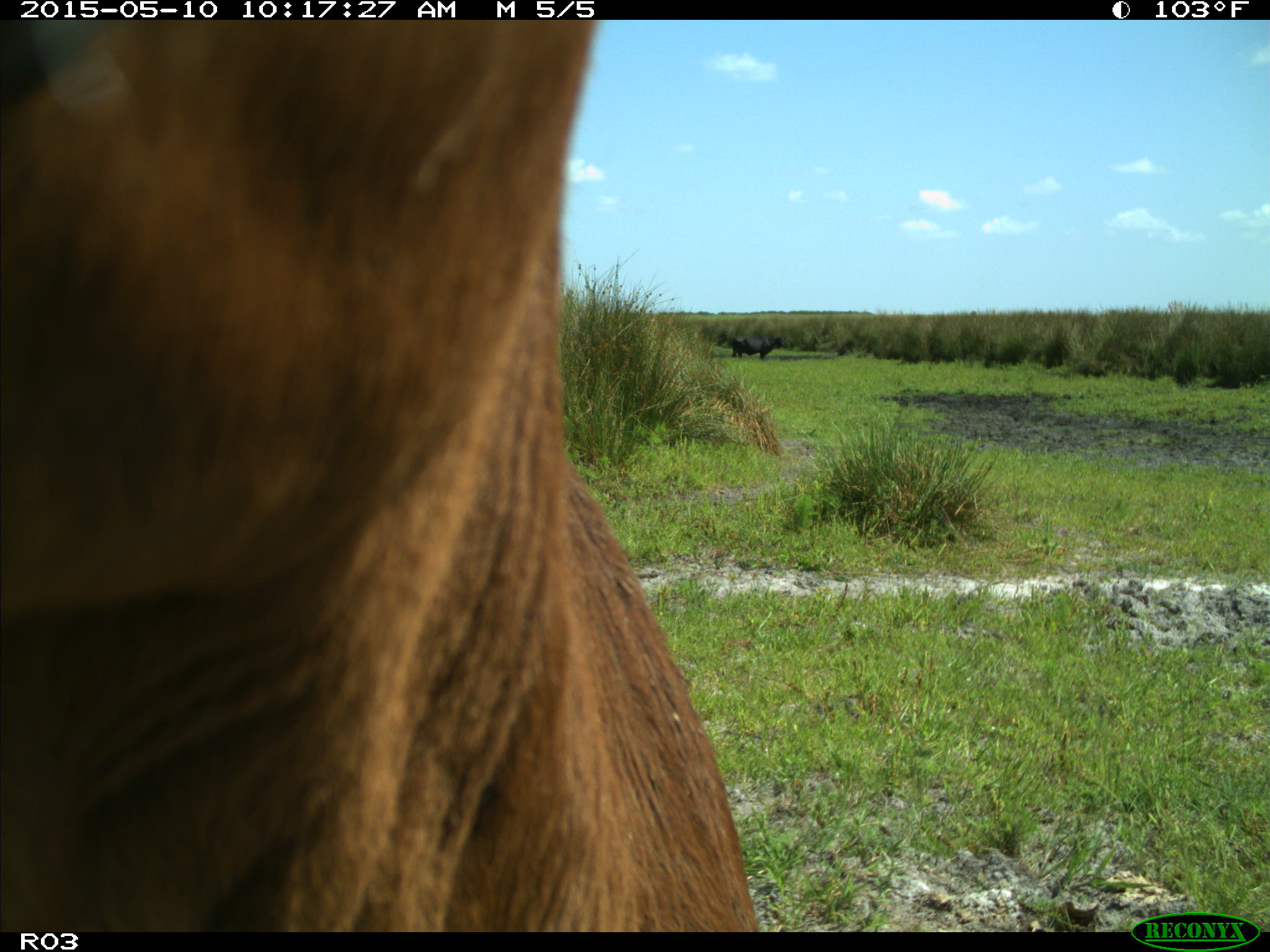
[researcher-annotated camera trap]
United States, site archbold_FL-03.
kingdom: Animalia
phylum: Chordata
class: Mammalia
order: Artiodactyla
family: Bovidae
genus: Bos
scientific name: Bos taurus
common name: domestic cow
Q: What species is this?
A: Bos taurus (domestic cow).